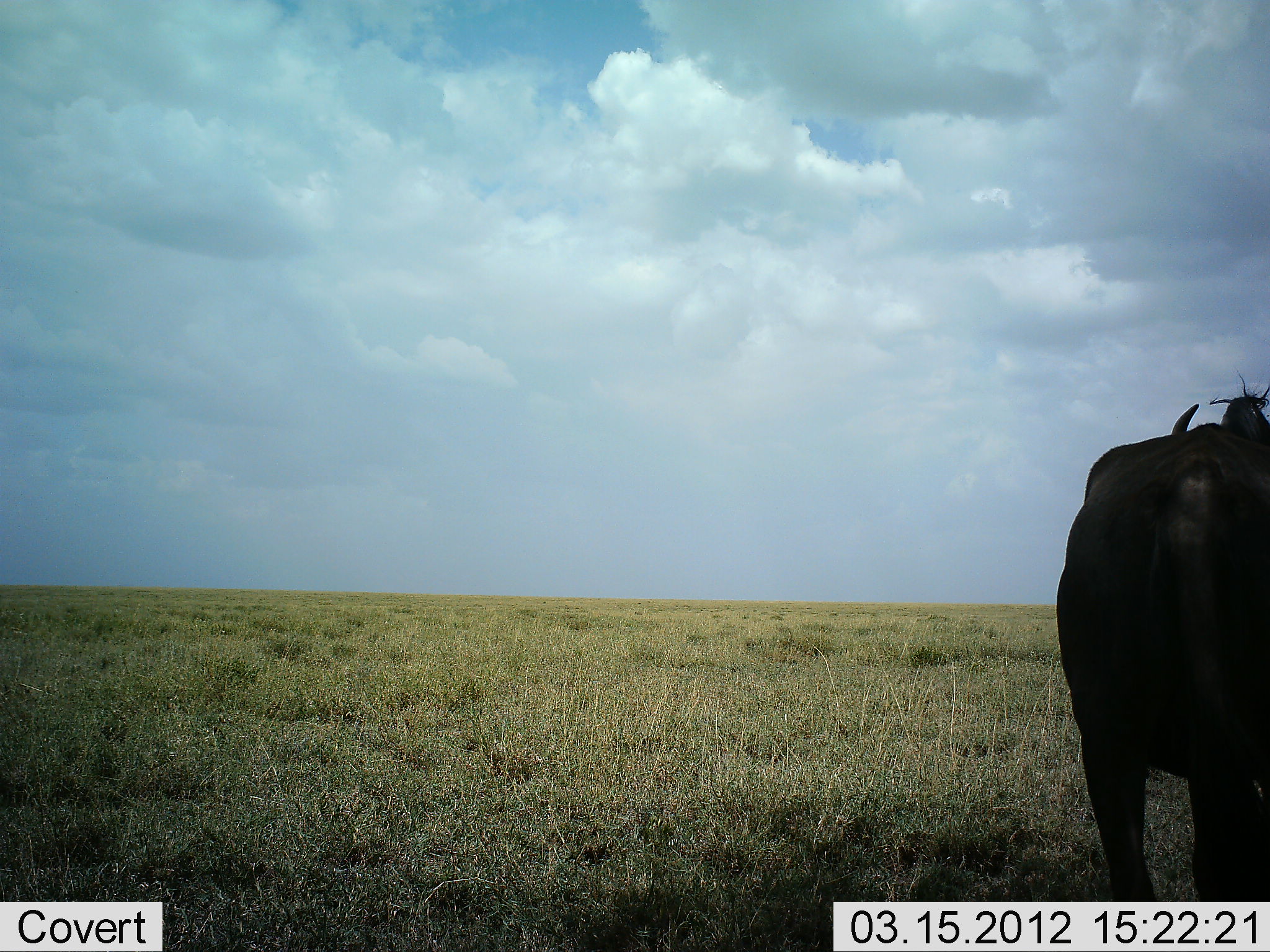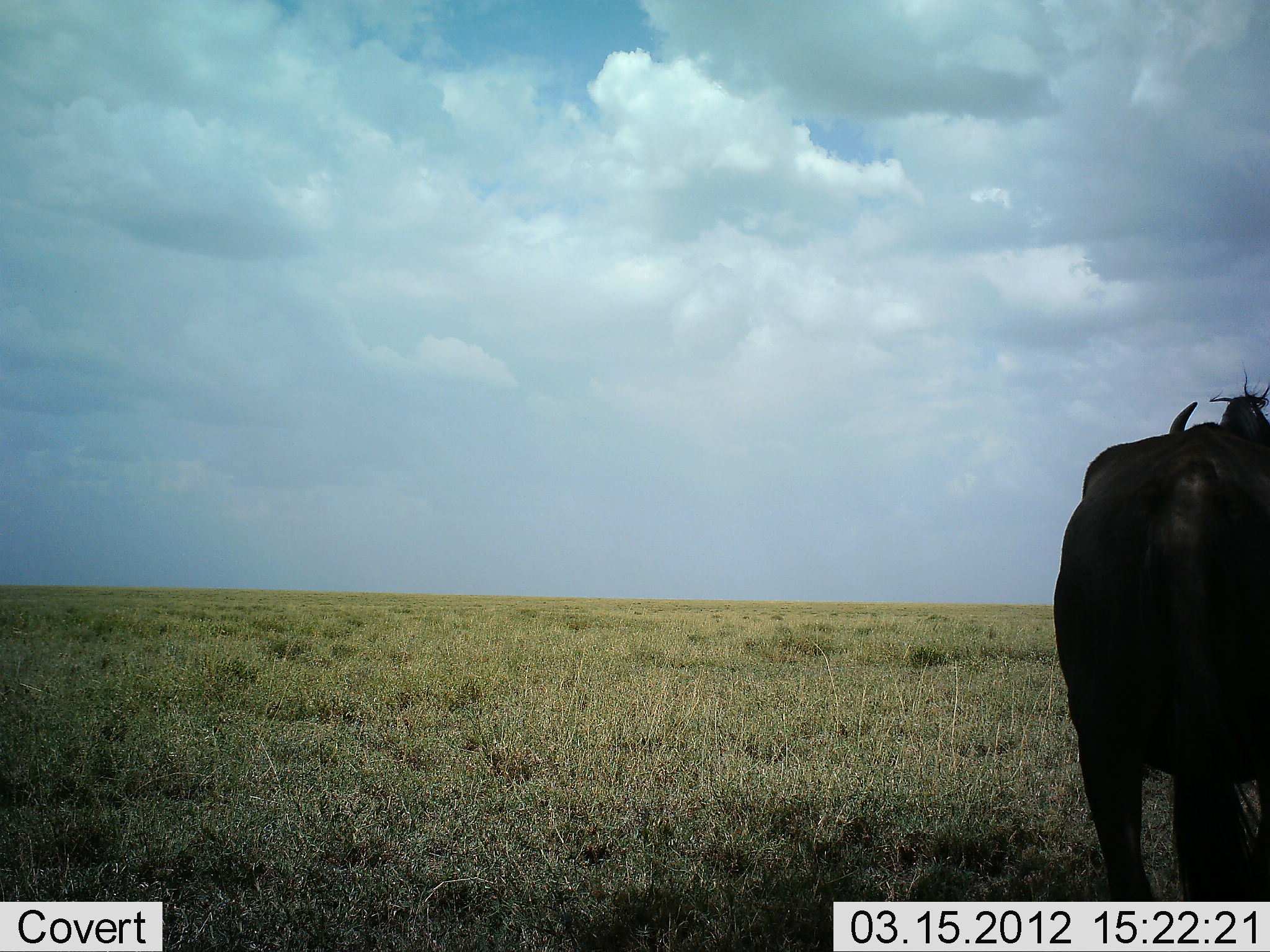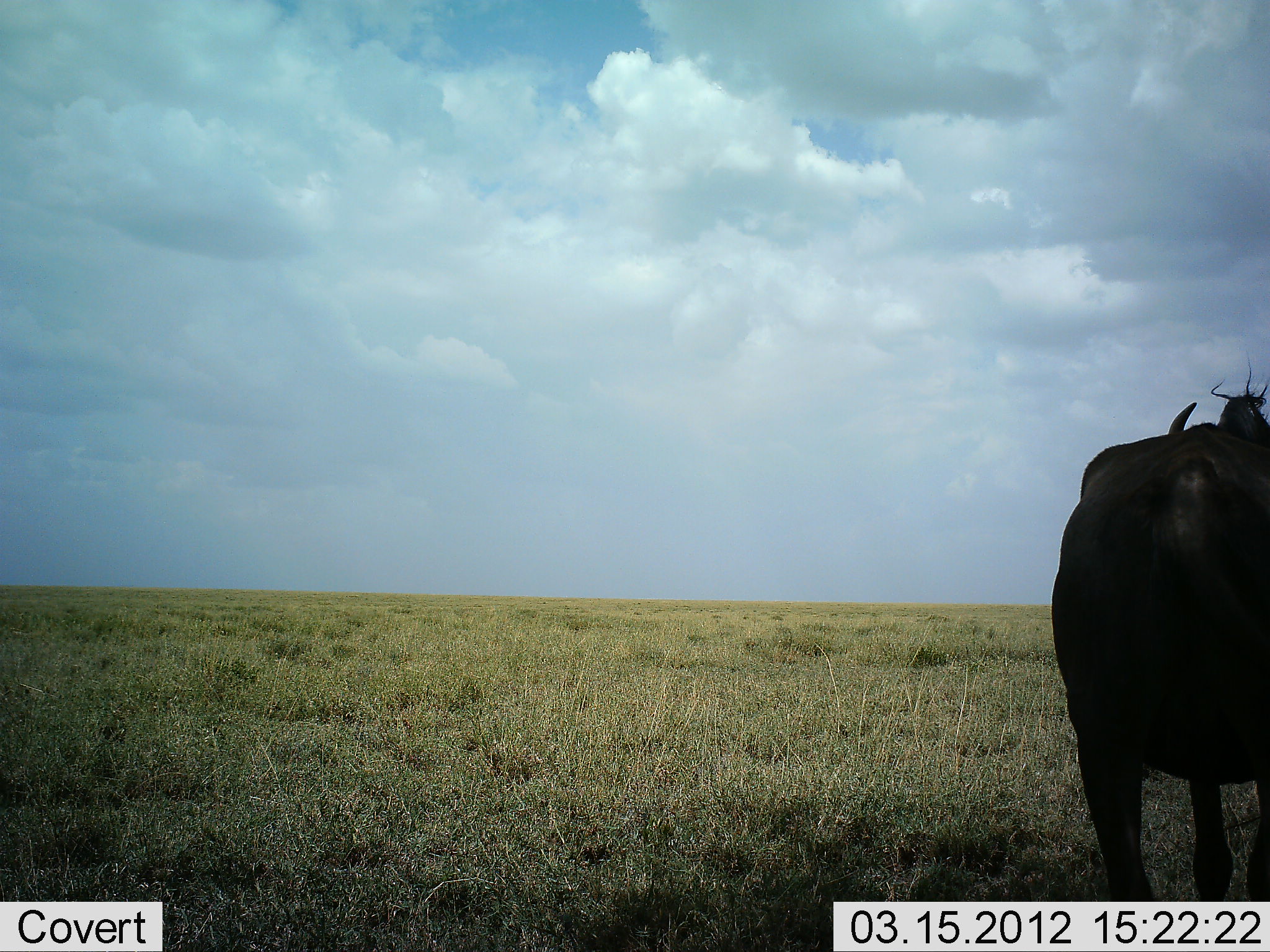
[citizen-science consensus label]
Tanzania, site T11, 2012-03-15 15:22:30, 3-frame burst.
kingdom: Animalia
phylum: Chordata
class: Mammalia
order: Artiodactyla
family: Bovidae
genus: Connochaetes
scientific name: Connochaetes taurinus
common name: blue wildebeest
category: wildebeest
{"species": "wildebeest (blue wildebeest) (Connochaetes taurinus)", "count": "1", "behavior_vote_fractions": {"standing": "95%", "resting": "0%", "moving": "5%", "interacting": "0%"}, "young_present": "0%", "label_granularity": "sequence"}